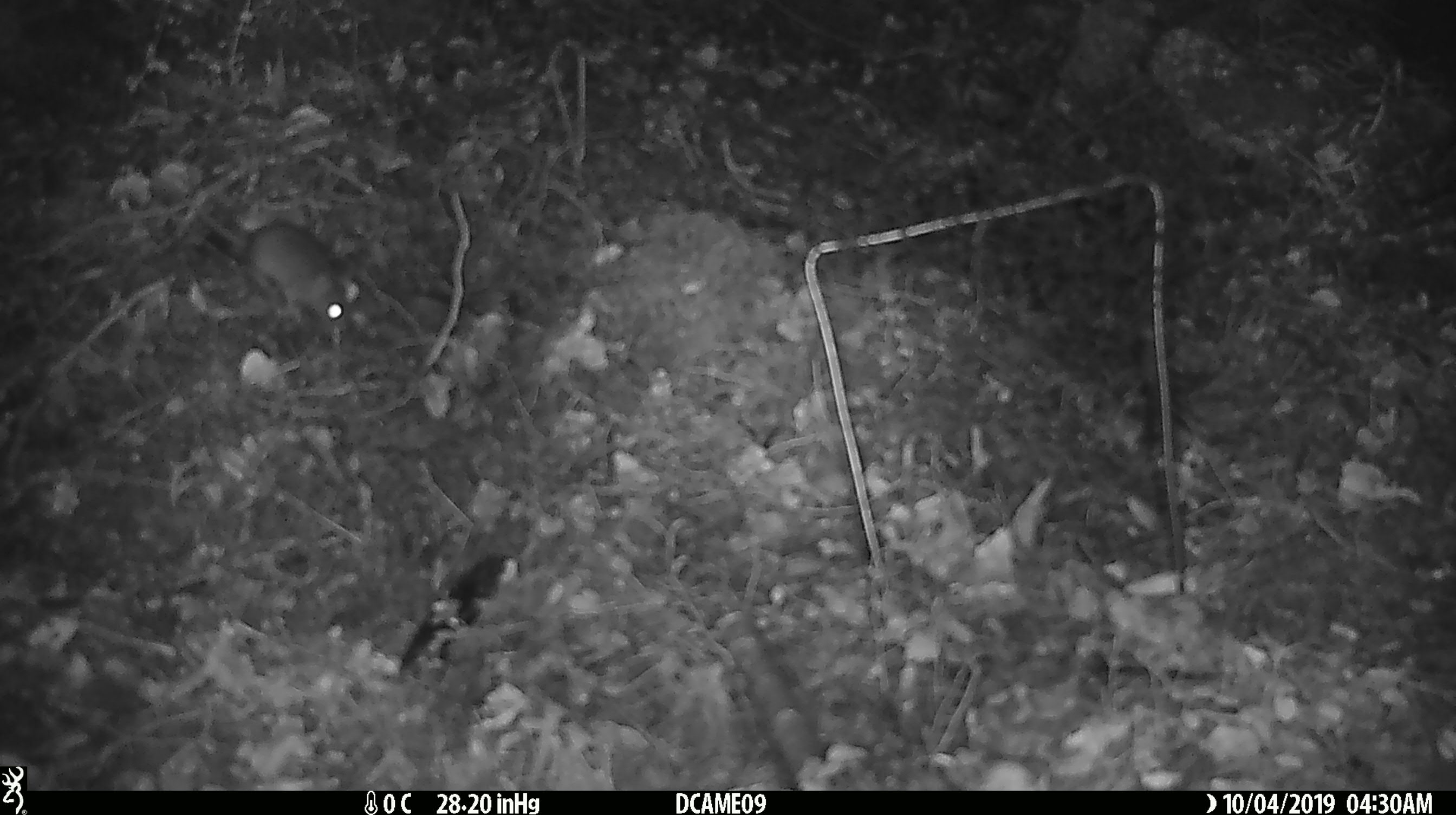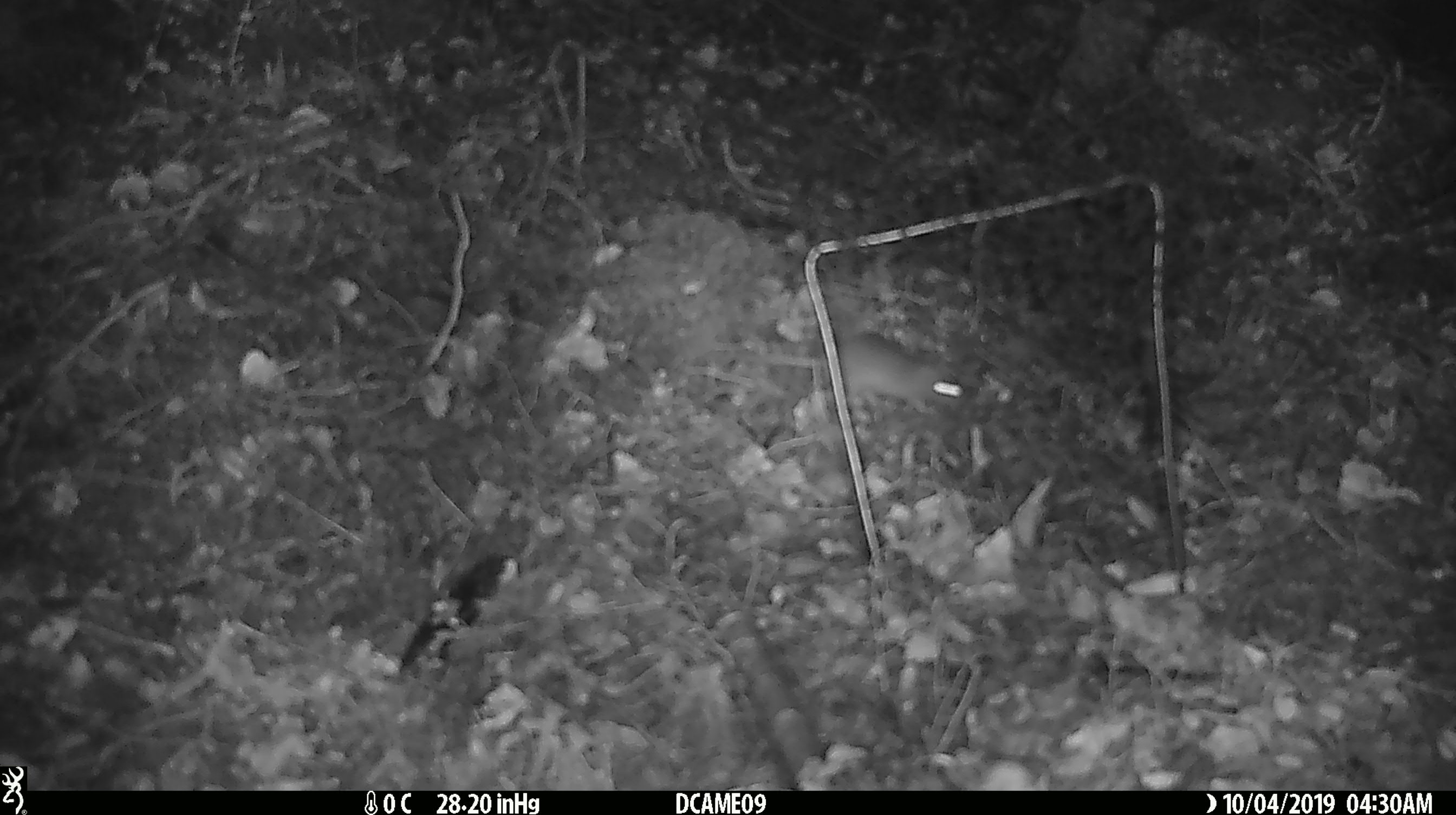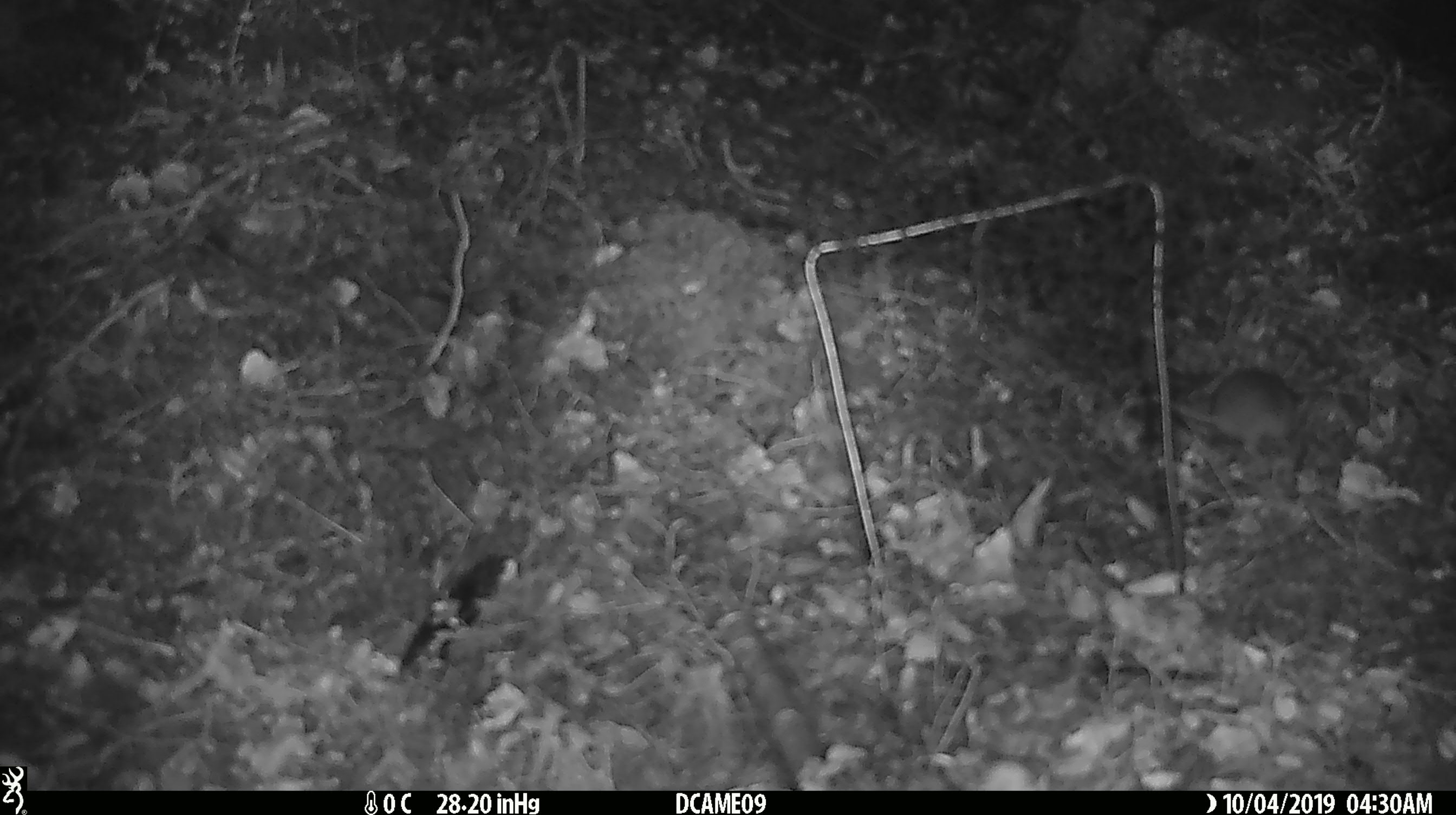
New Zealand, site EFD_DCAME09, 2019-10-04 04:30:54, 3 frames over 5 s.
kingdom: Animalia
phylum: Chordata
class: Mammalia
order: Rodentia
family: Muridae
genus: Mus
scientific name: Mus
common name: mouse